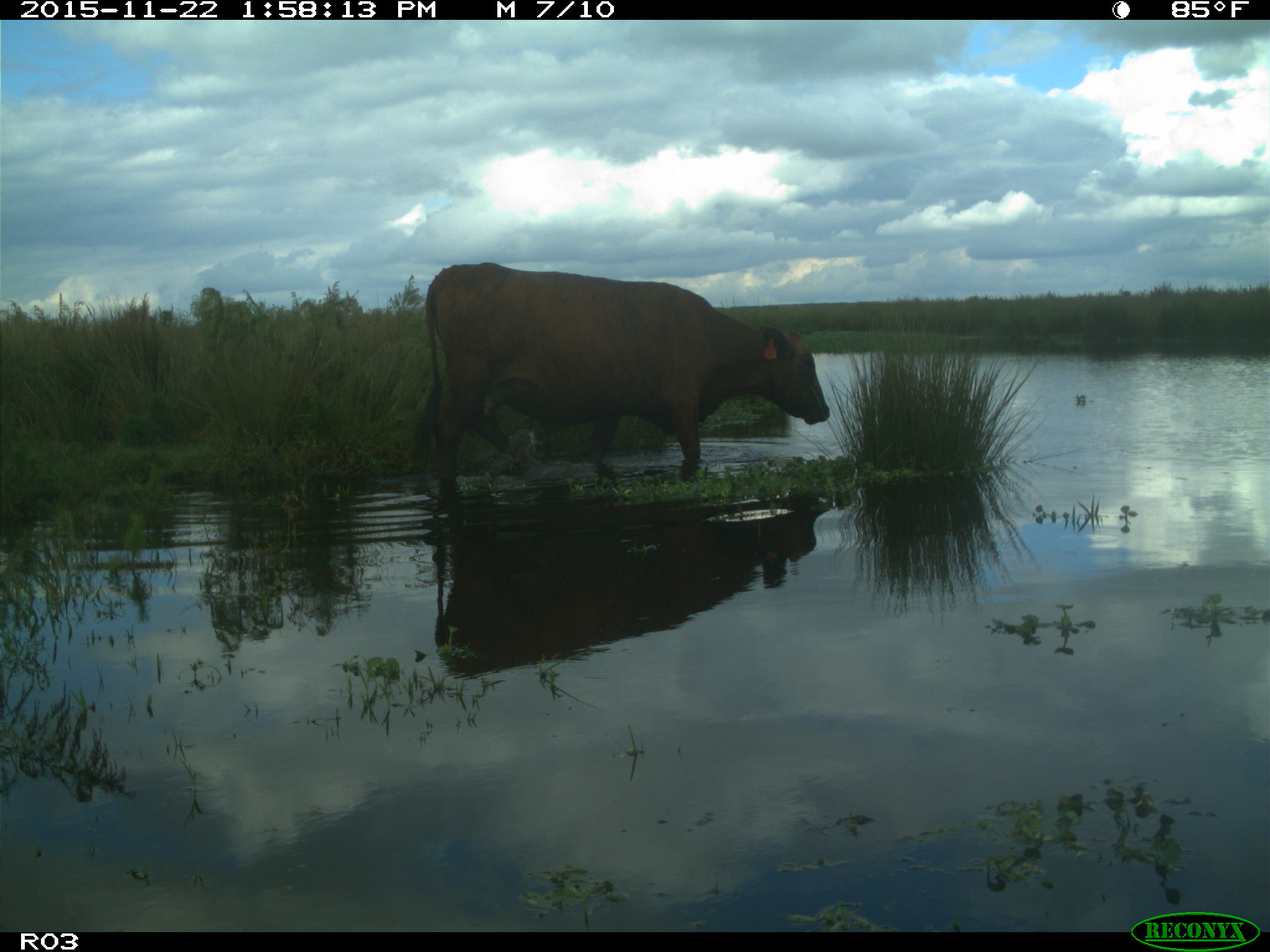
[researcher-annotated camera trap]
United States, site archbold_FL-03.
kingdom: Animalia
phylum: Chordata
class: Mammalia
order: Artiodactyla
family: Bovidae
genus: Bos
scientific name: Bos taurus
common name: domestic cow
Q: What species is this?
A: Bos taurus (domestic cow).